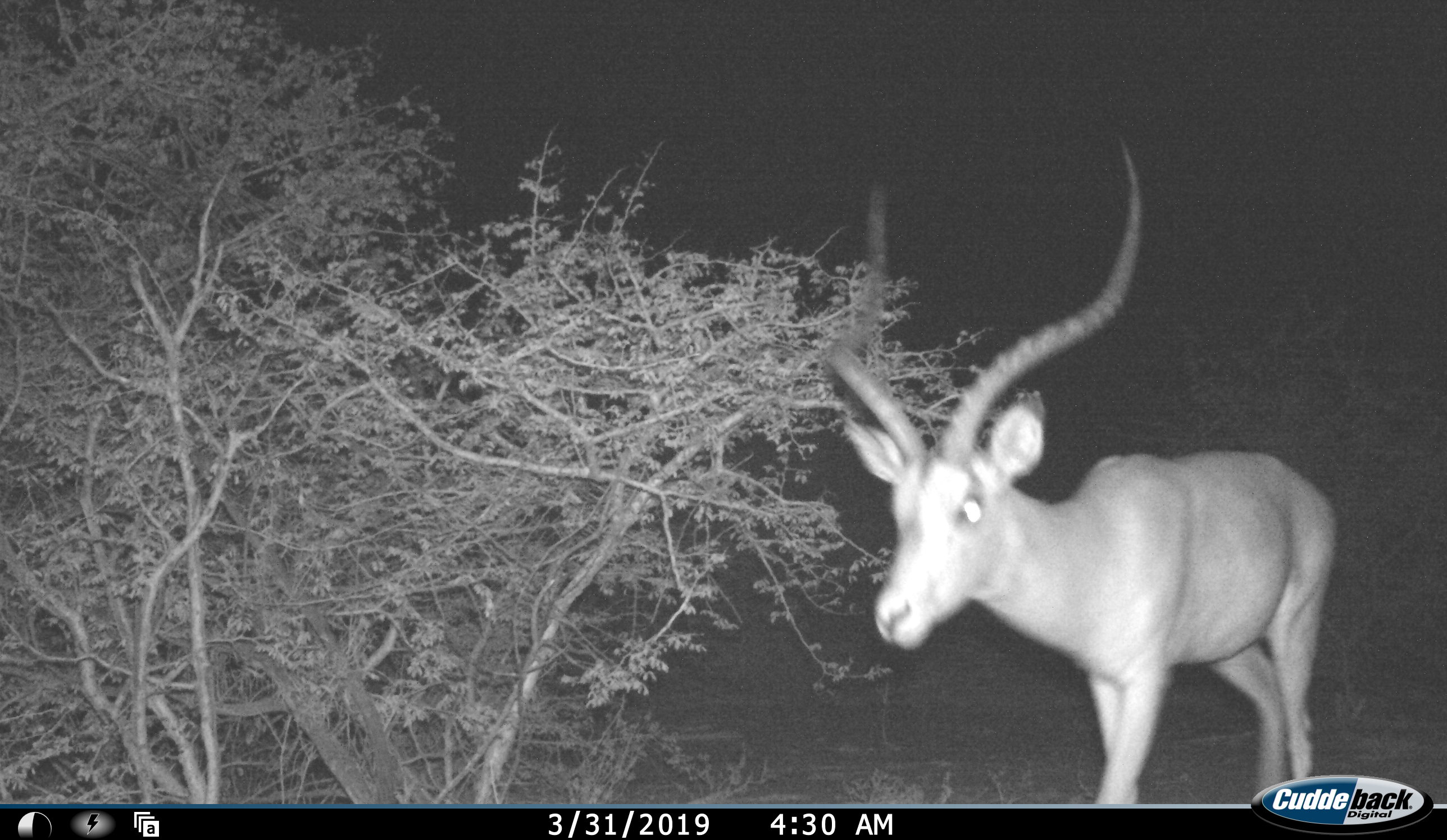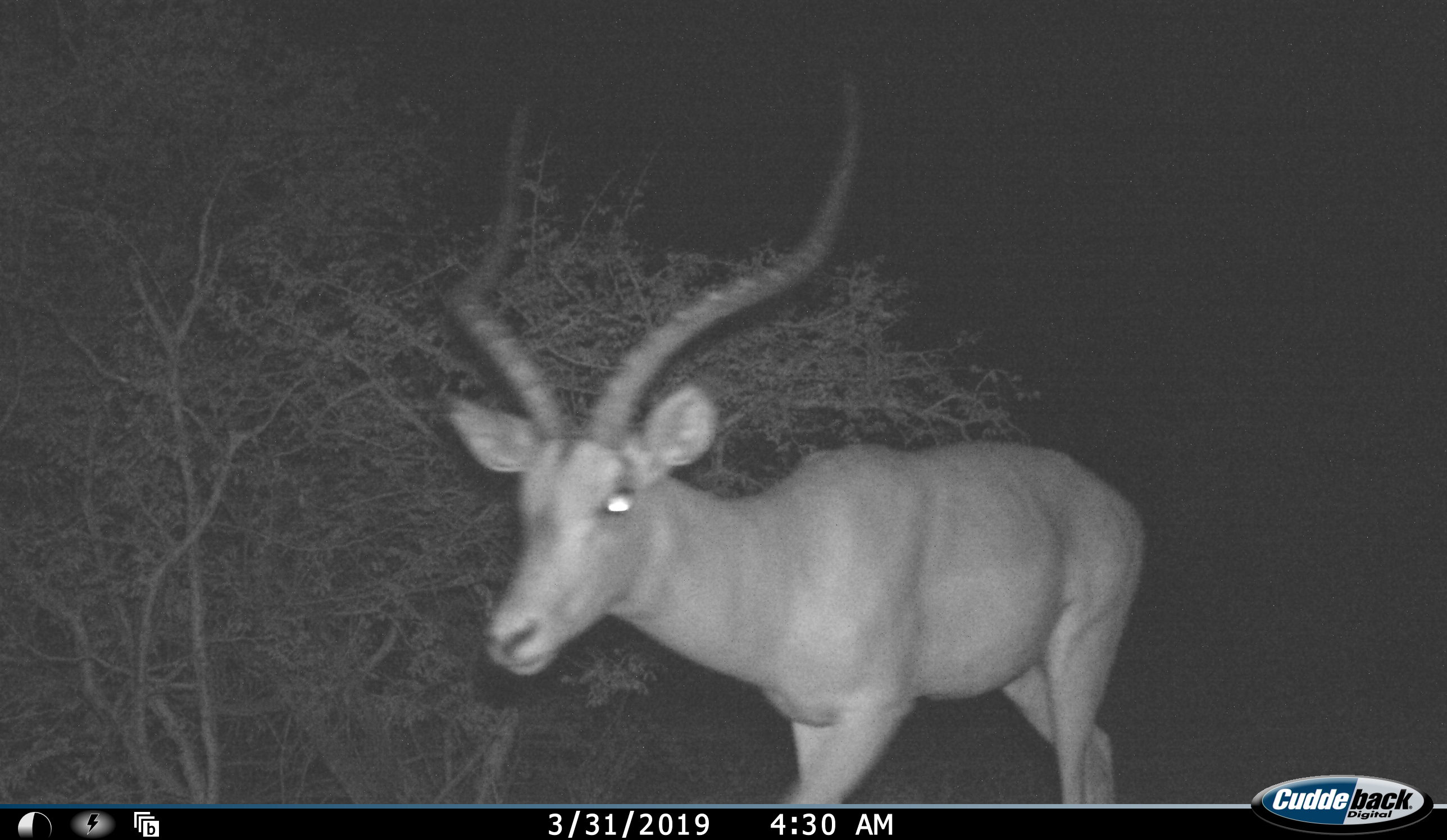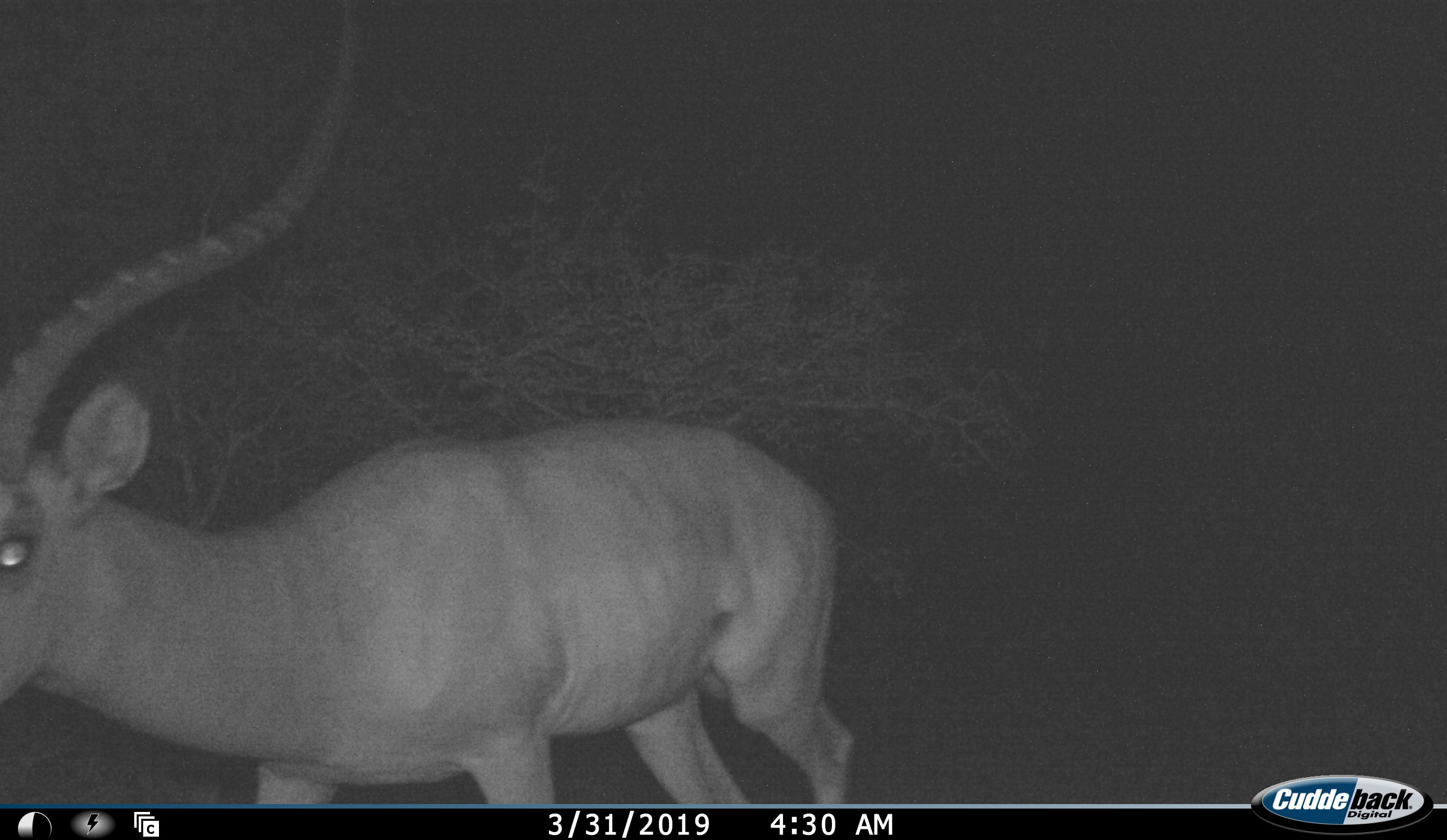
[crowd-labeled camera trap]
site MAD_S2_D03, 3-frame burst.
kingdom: Animalia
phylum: Chordata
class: Mammalia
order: Artiodactyla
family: Bovidae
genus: Aepyceros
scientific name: Aepyceros melampus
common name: impala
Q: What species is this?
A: Impala (Aepyceros melampus).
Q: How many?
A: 1.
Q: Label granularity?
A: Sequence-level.